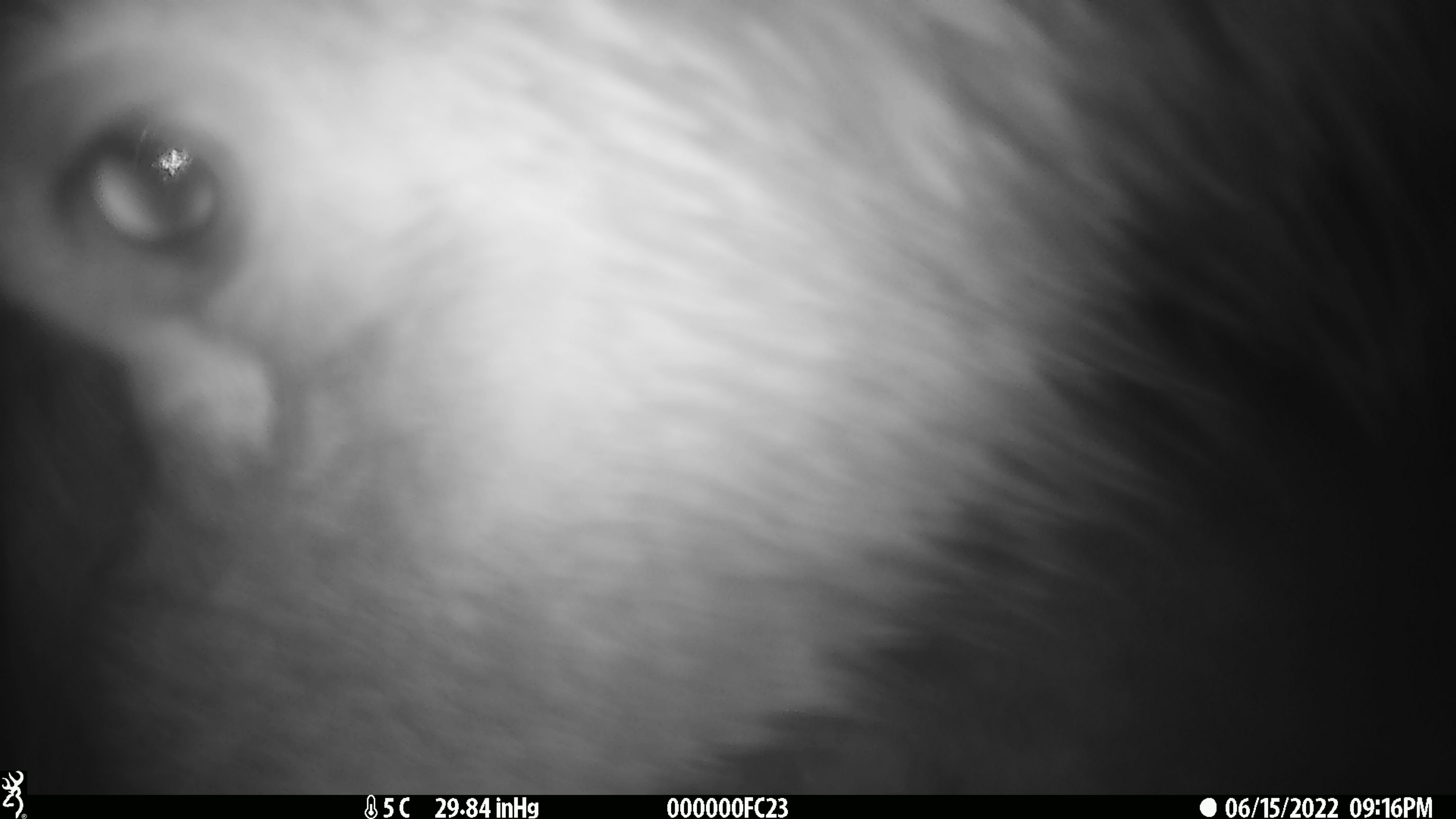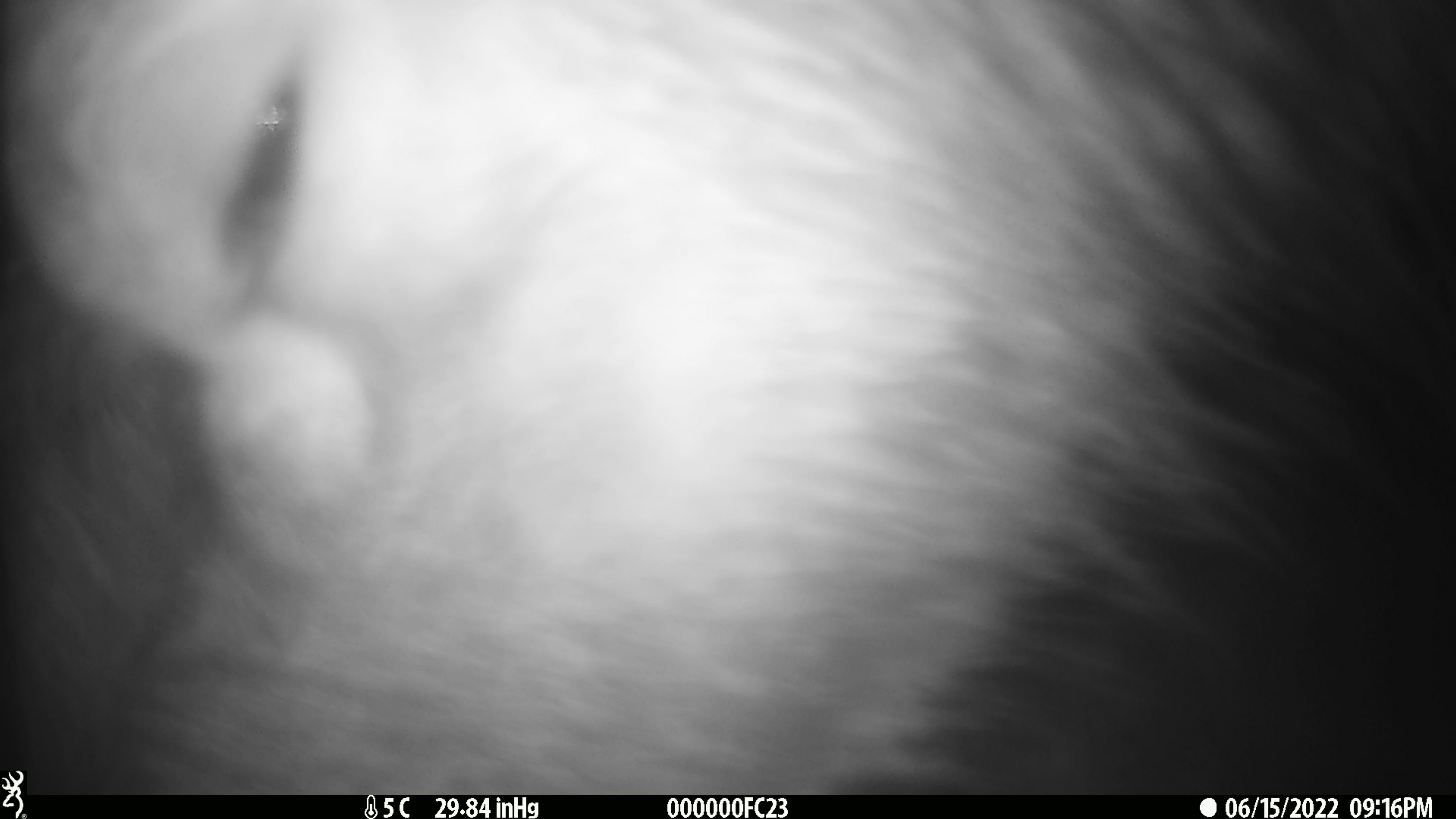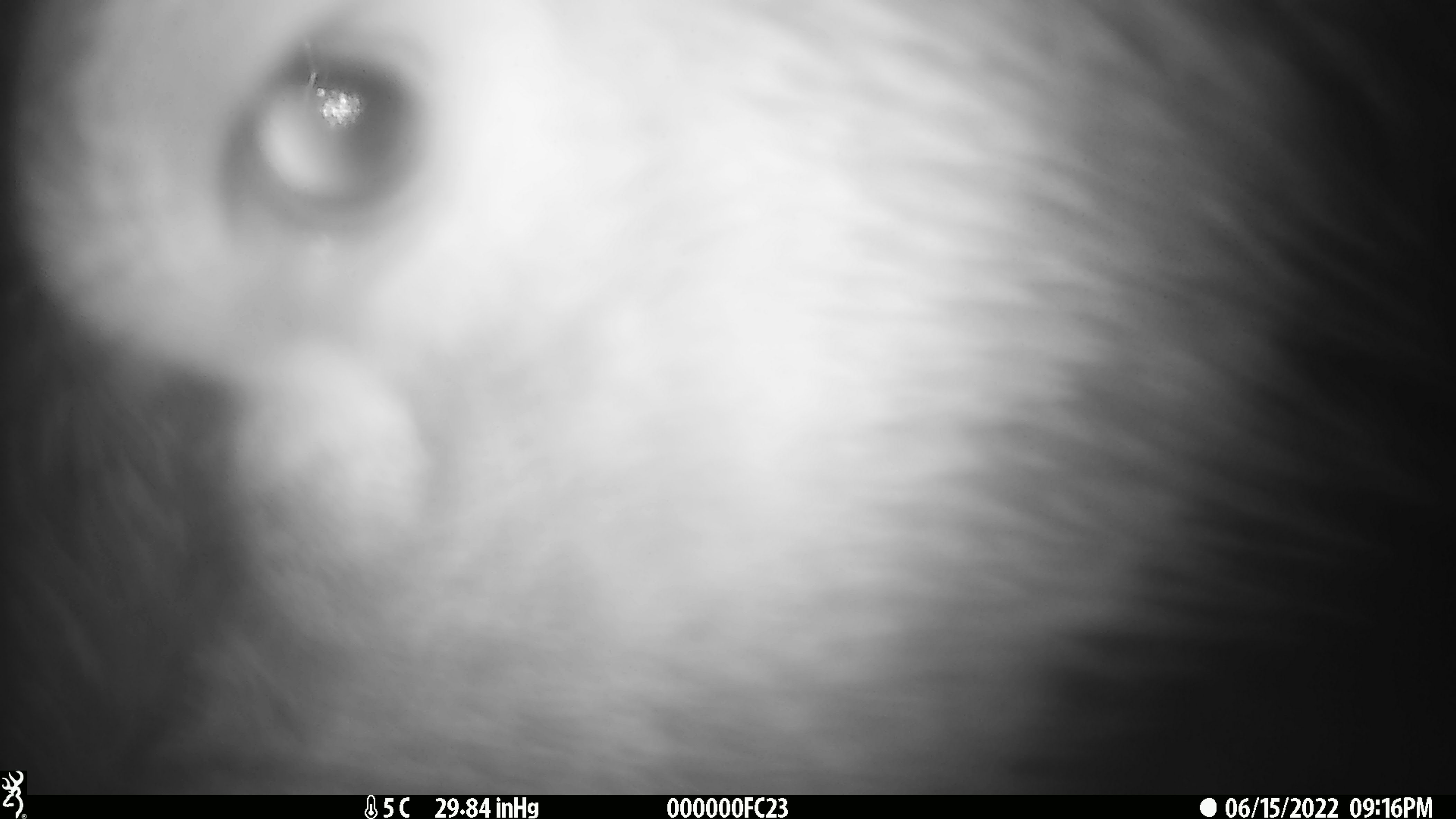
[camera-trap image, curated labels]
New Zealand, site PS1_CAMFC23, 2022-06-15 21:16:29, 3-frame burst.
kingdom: Animalia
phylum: Chordata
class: Mammalia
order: Artiodactyla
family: Cervidae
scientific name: Cervidae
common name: deer